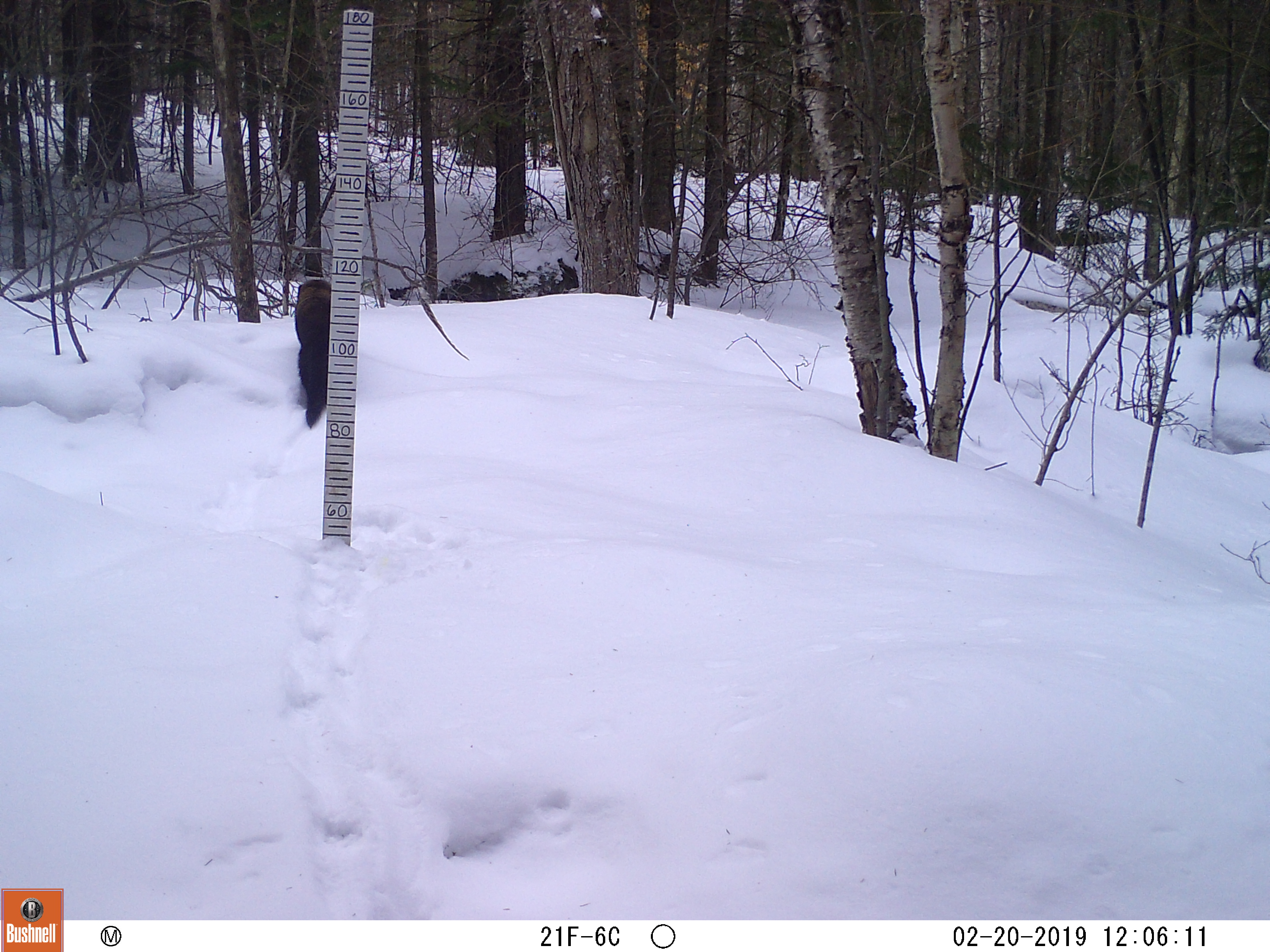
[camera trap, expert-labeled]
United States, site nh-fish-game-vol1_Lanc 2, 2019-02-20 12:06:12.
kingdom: Animalia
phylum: Chordata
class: Mammalia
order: Carnivora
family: Mustelidae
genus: Pekania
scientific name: Pekania pennanti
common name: fisher